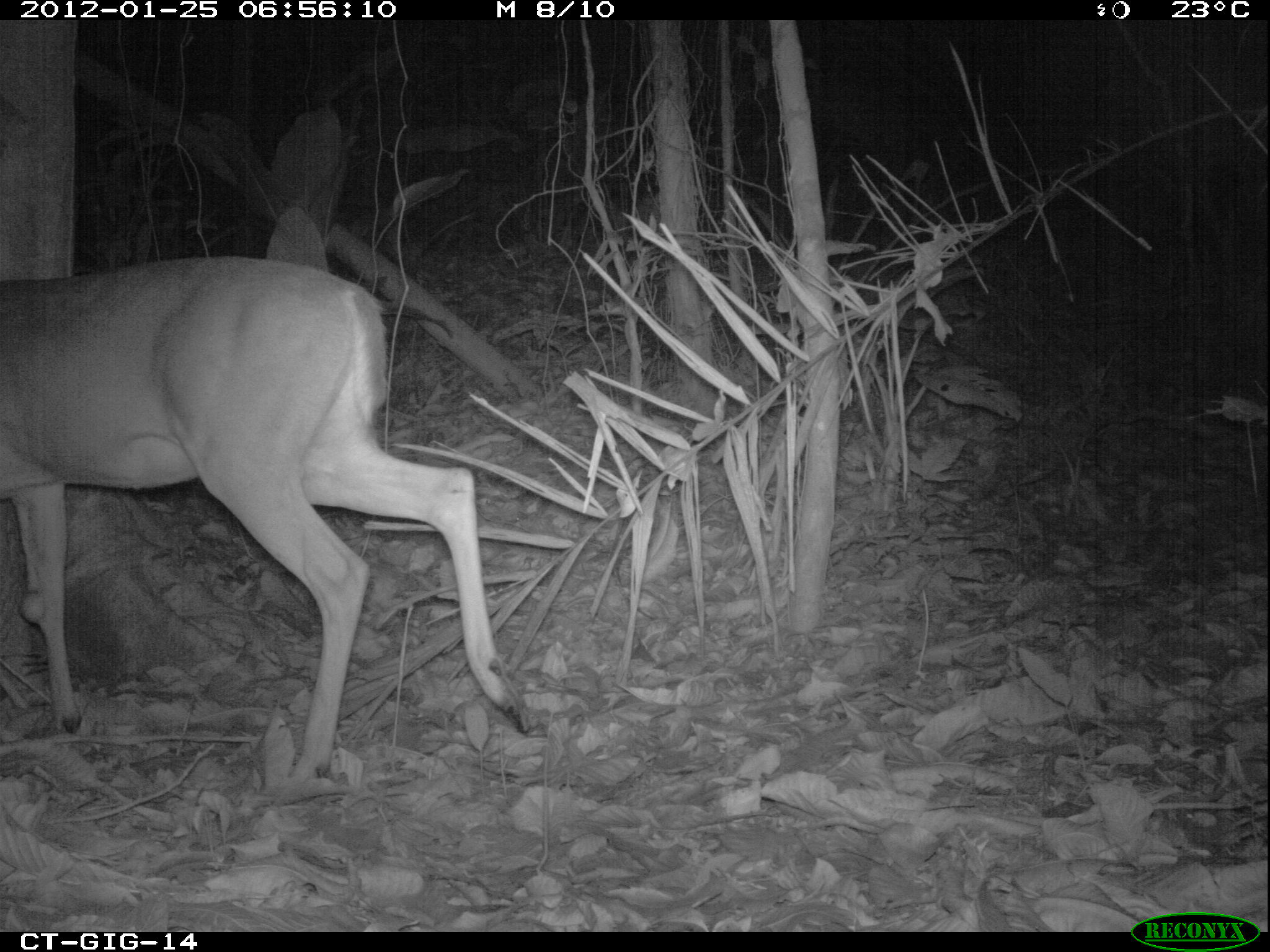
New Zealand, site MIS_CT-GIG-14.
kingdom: Animalia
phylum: Chordata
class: Mammalia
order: Artiodactyla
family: Cervidae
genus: Odocoileus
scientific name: Odocoileus virginianus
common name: white-tailed deer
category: white tailed deer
White tailed deer (white-tailed deer) (Odocoileus virginianus).